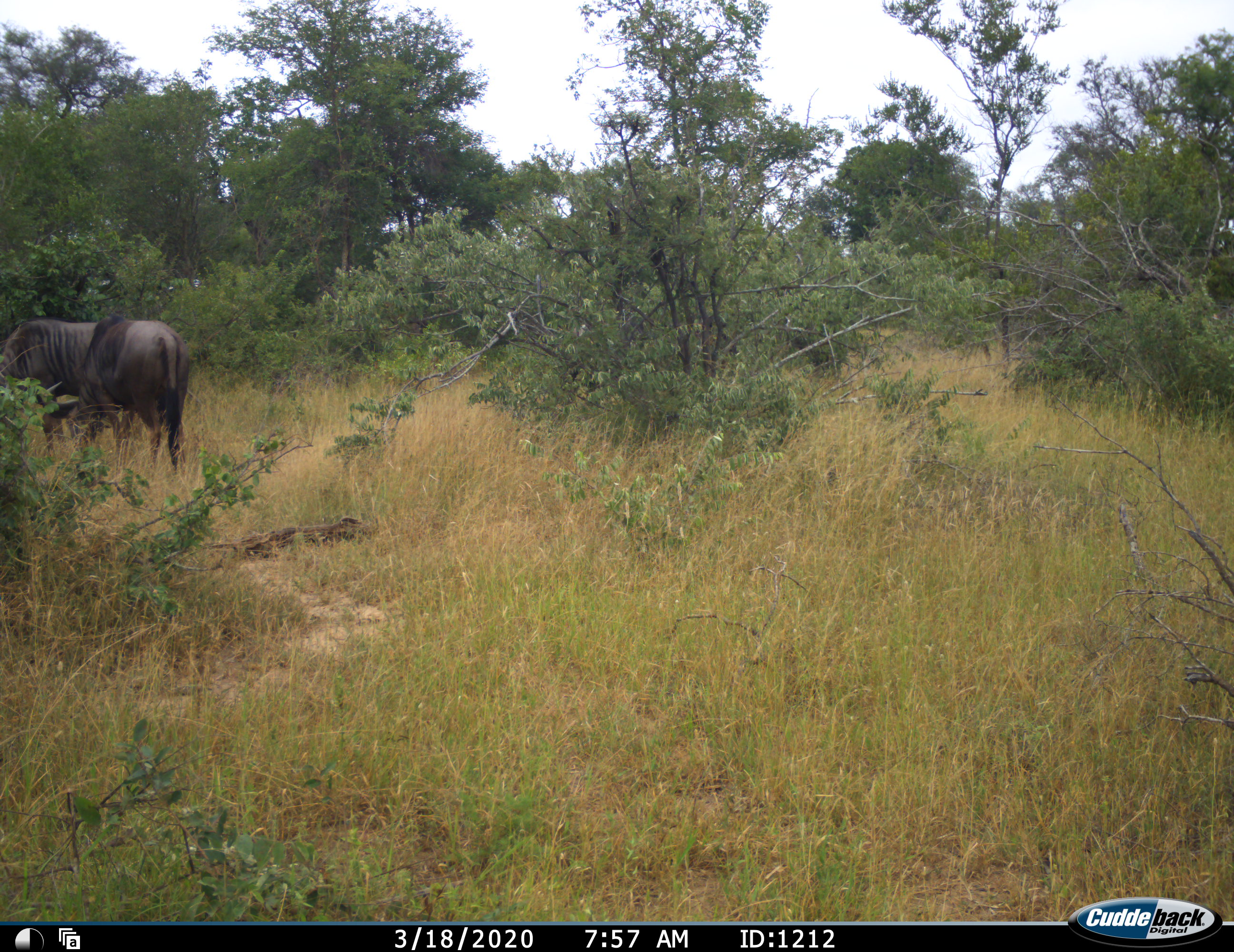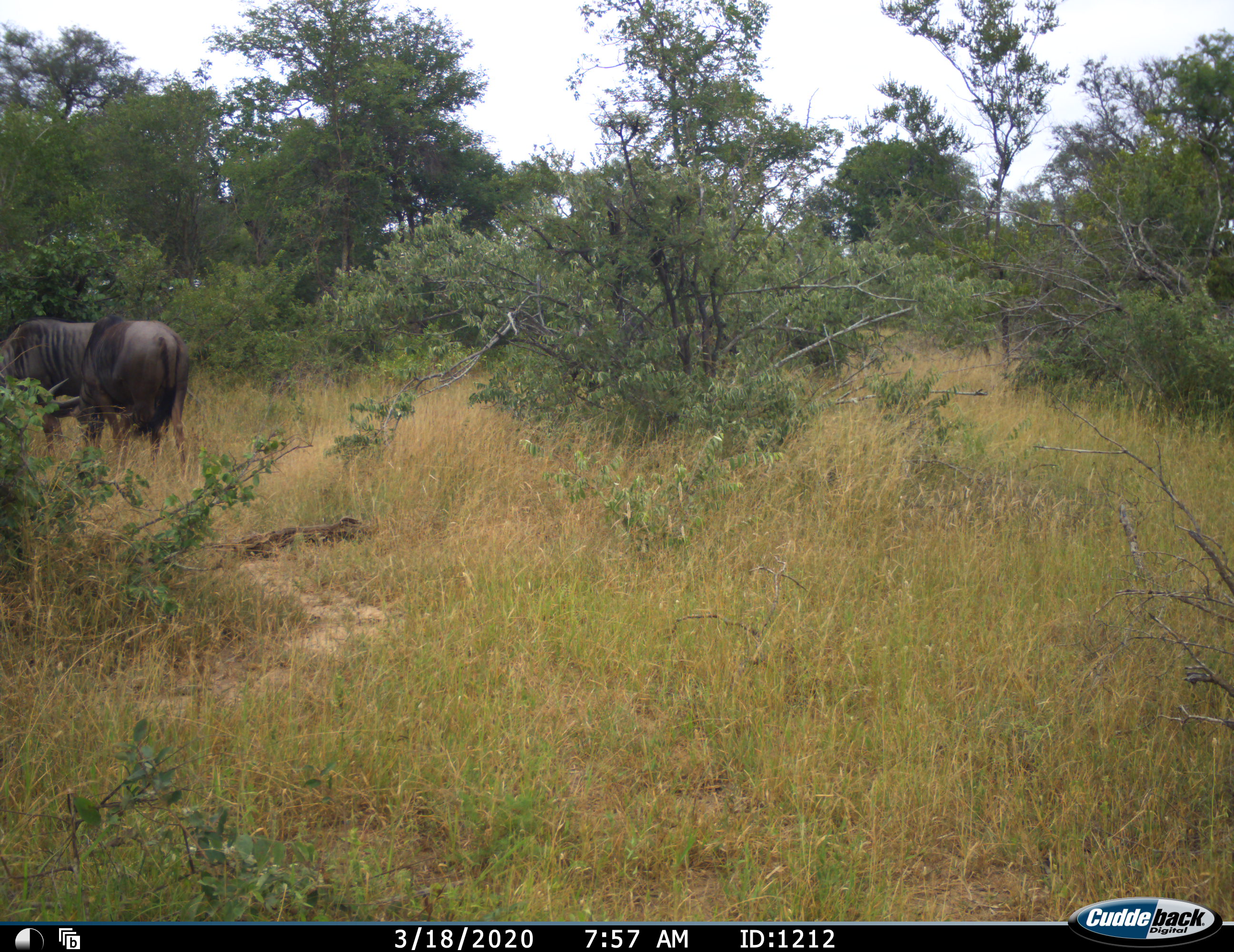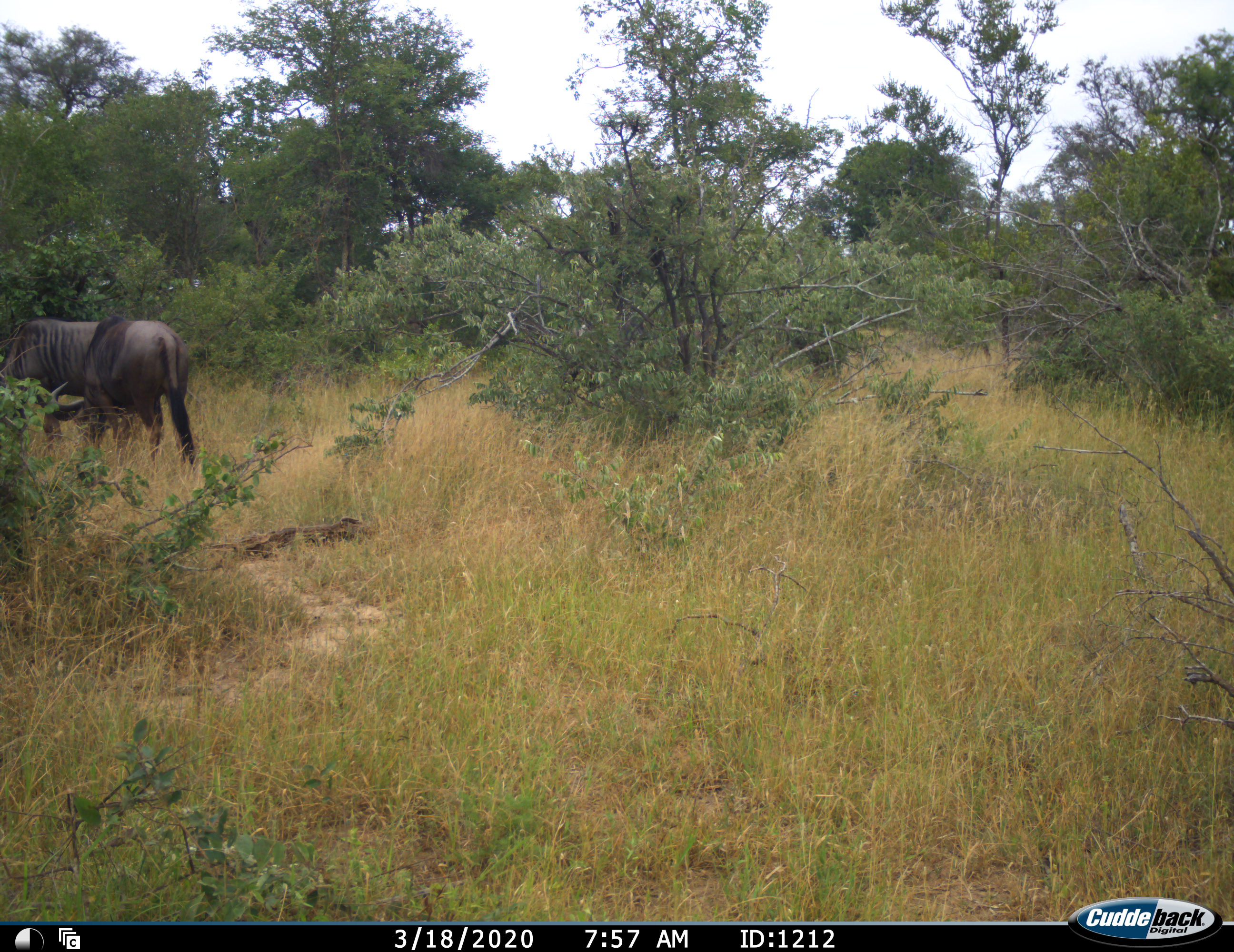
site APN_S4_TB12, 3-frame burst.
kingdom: Animalia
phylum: Chordata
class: Mammalia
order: Artiodactyla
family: Bovidae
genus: Connochaetes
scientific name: Connochaetes taurinus taurinus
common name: blue wildebeest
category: wildebeestblue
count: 2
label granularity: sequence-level